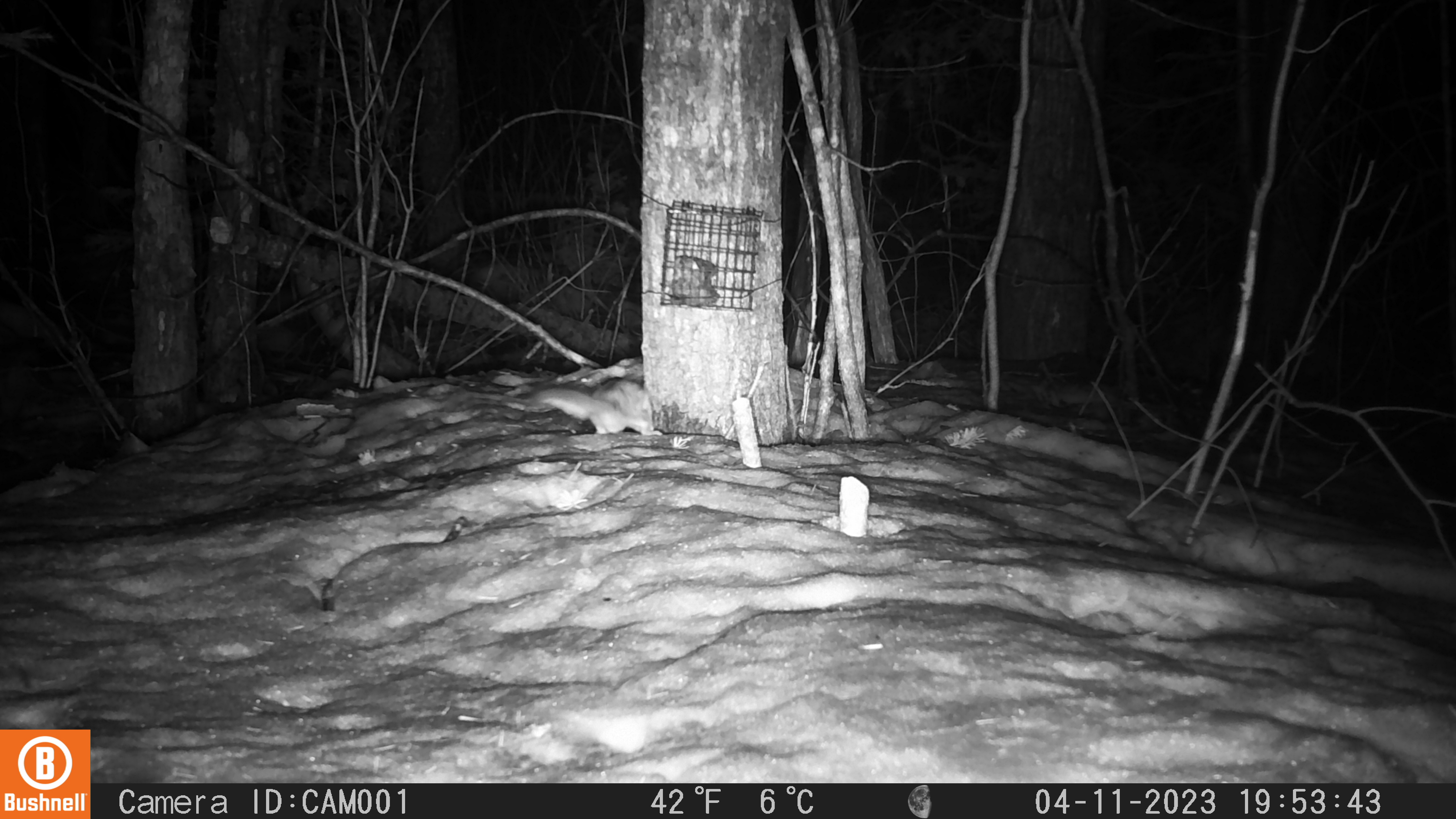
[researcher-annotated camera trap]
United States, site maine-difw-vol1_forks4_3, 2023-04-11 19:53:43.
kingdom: Animalia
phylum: Chordata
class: Mammalia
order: Rodentia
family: Sciuridae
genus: Glaucomys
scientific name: Glaucomys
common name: flying squirrel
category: flying squirrel sp.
Flying squirrel sp. (flying squirrel) (Glaucomys).